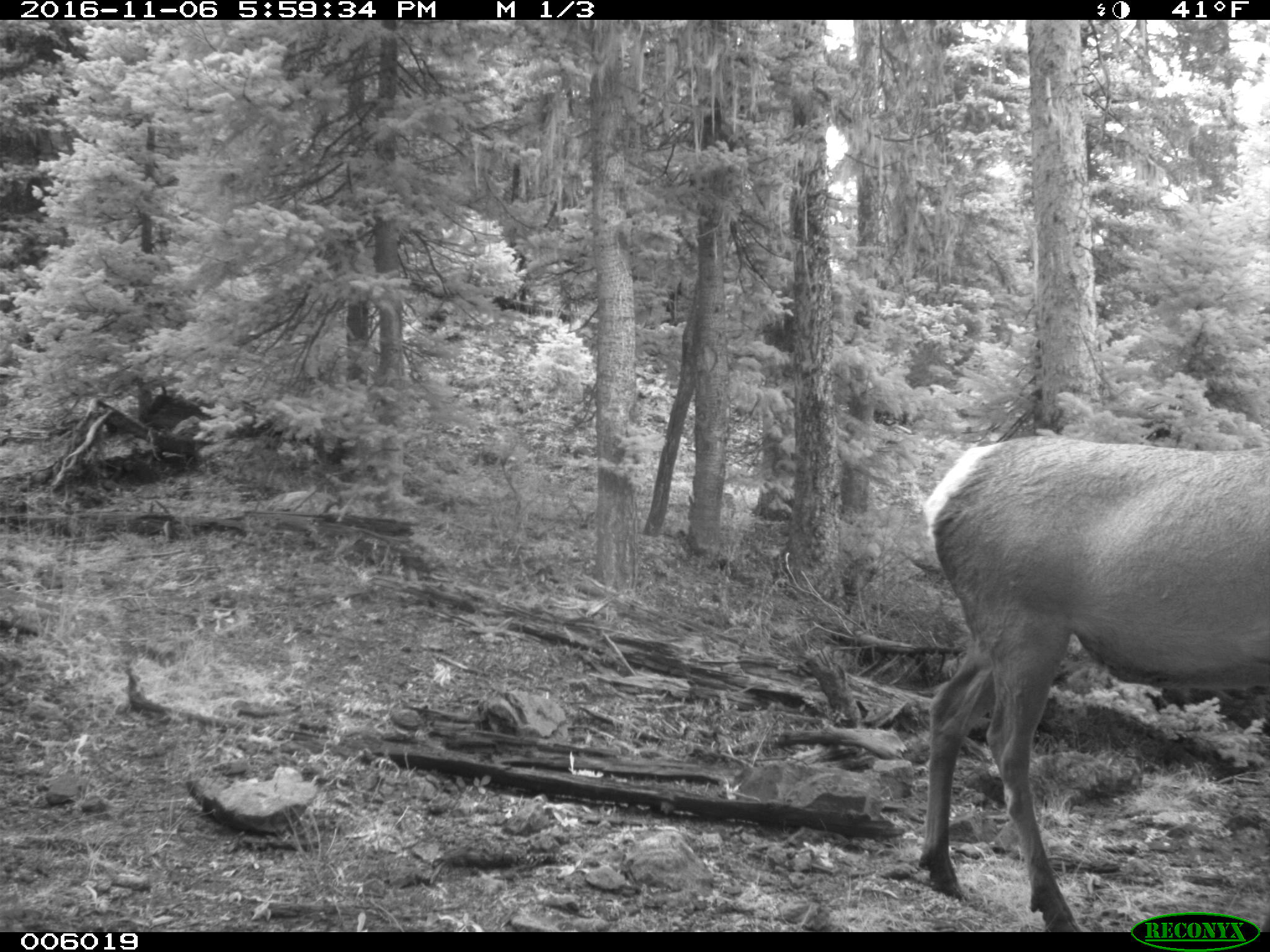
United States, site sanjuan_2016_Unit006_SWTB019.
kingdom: Animalia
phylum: Chordata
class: Mammalia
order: Artiodactyla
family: Cervidae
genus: Cervus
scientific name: Cervus elaphus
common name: red deer